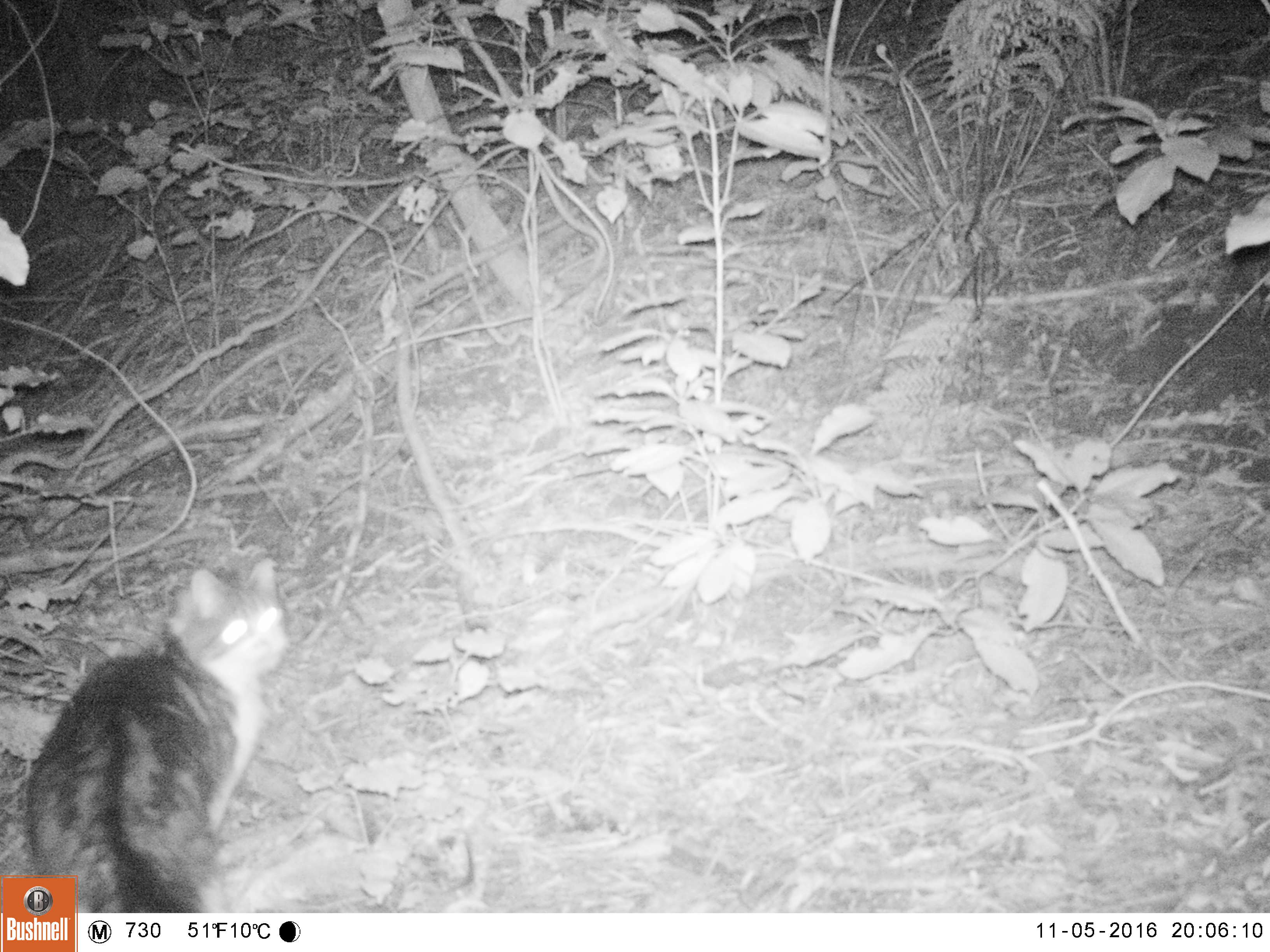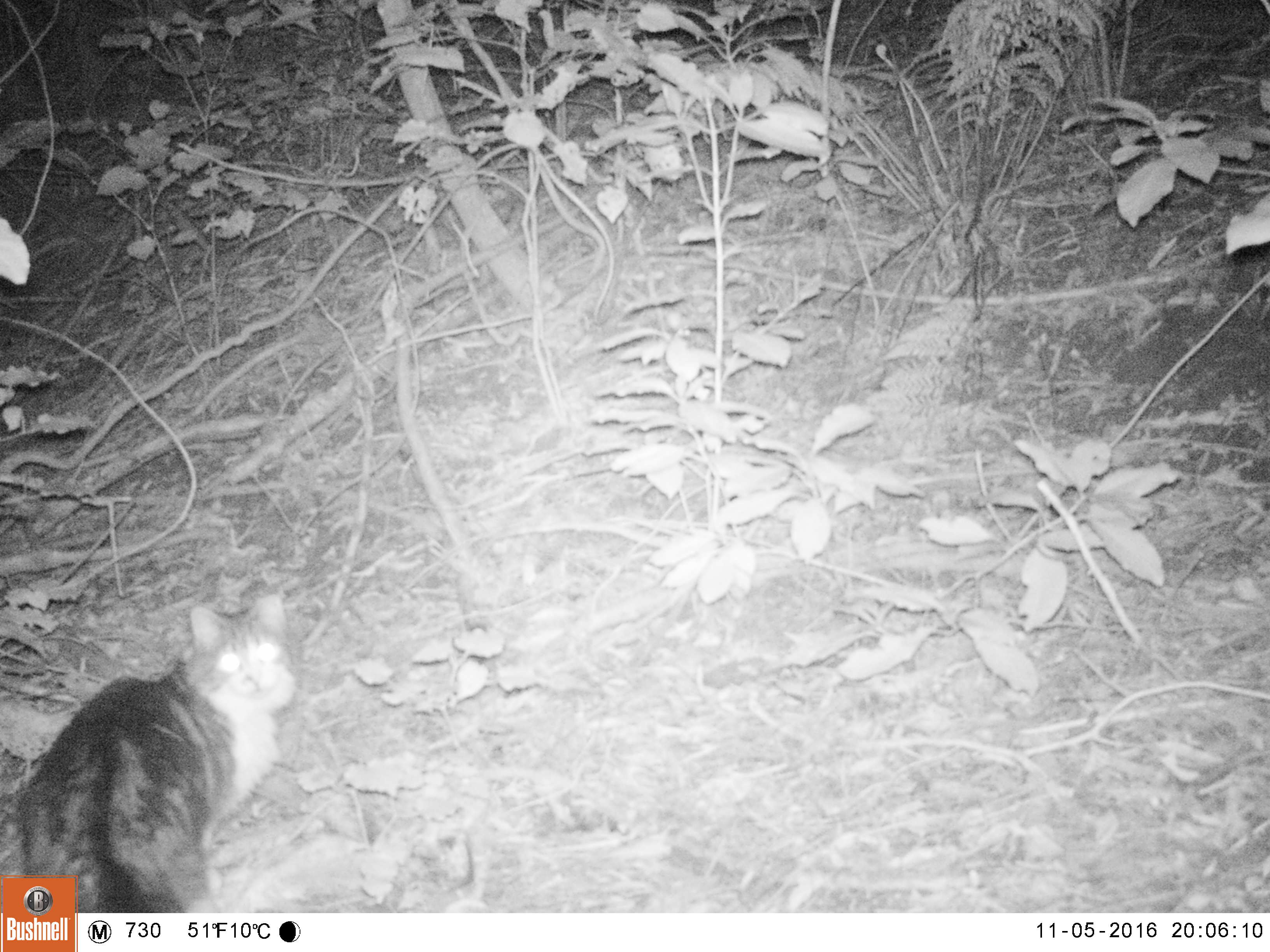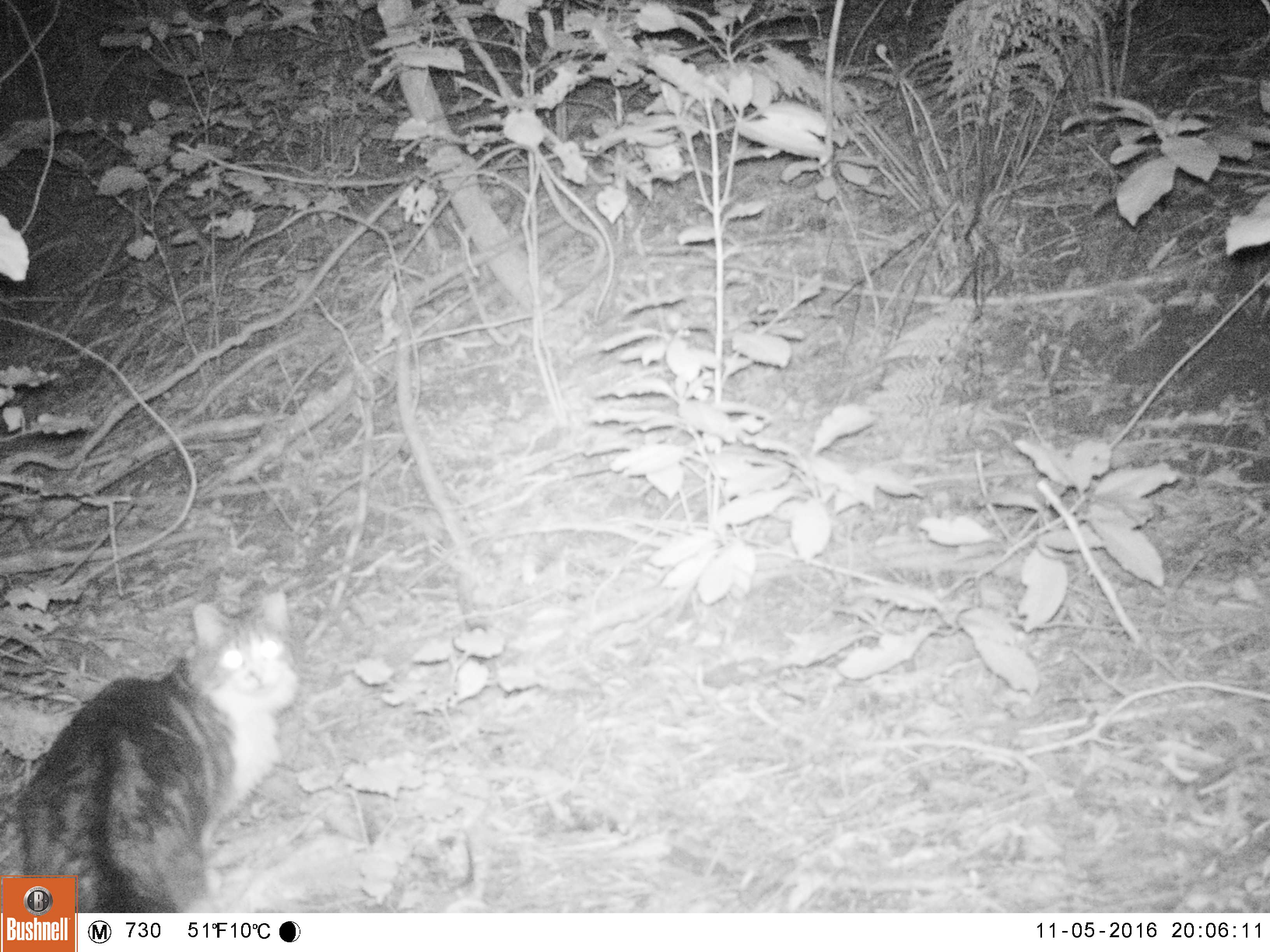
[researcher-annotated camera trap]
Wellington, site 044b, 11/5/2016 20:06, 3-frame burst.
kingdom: Animalia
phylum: Chordata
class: Mammalia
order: Carnivora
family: Felidae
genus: Felis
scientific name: Felis catus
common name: cat